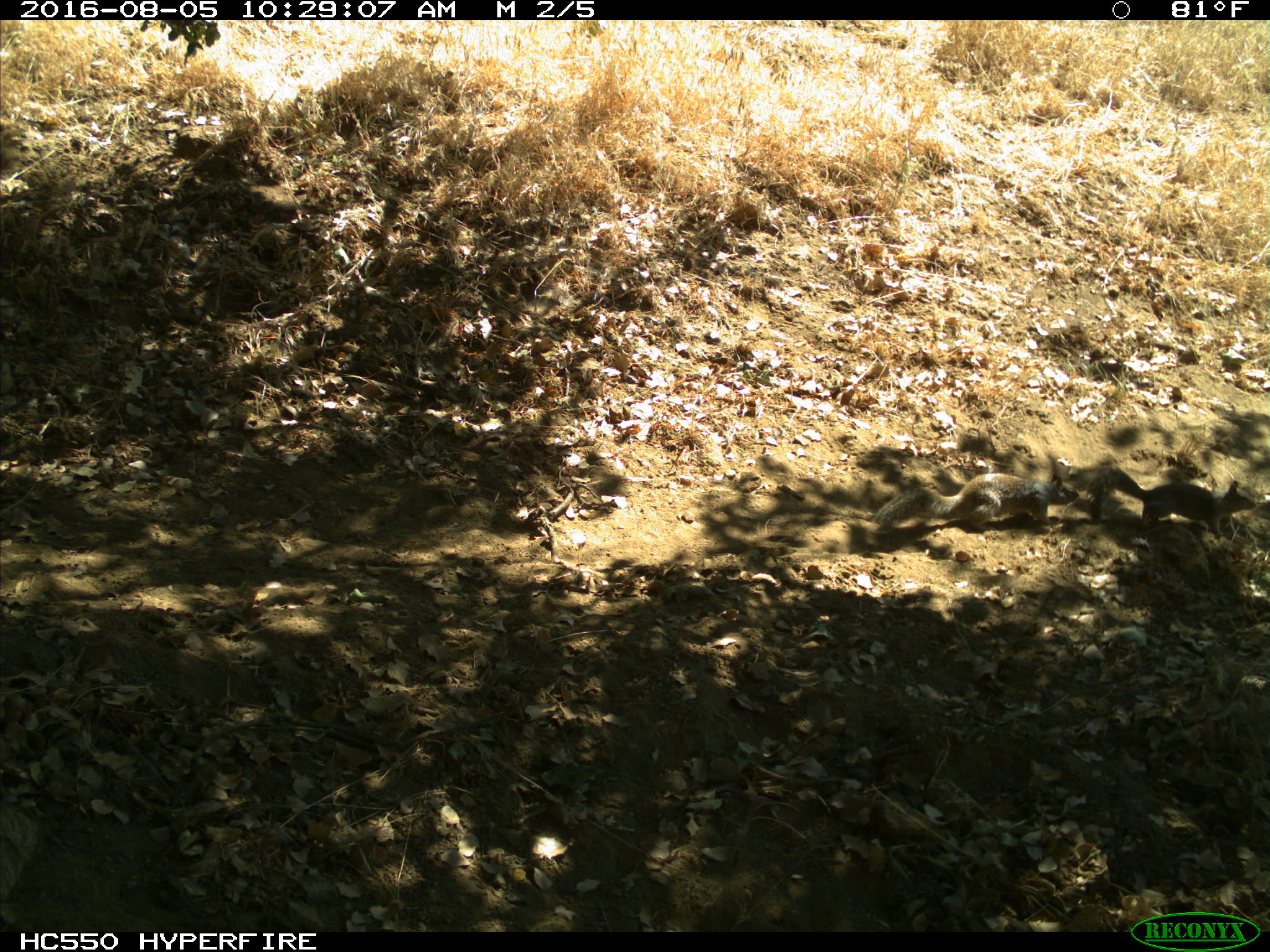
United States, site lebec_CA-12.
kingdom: Animalia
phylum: Chordata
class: Mammalia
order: Rodentia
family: Sciuridae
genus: Otospermophilus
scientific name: Otospermophilus beecheyi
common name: california ground squirrel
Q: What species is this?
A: Otospermophilus beecheyi (california ground squirrel).